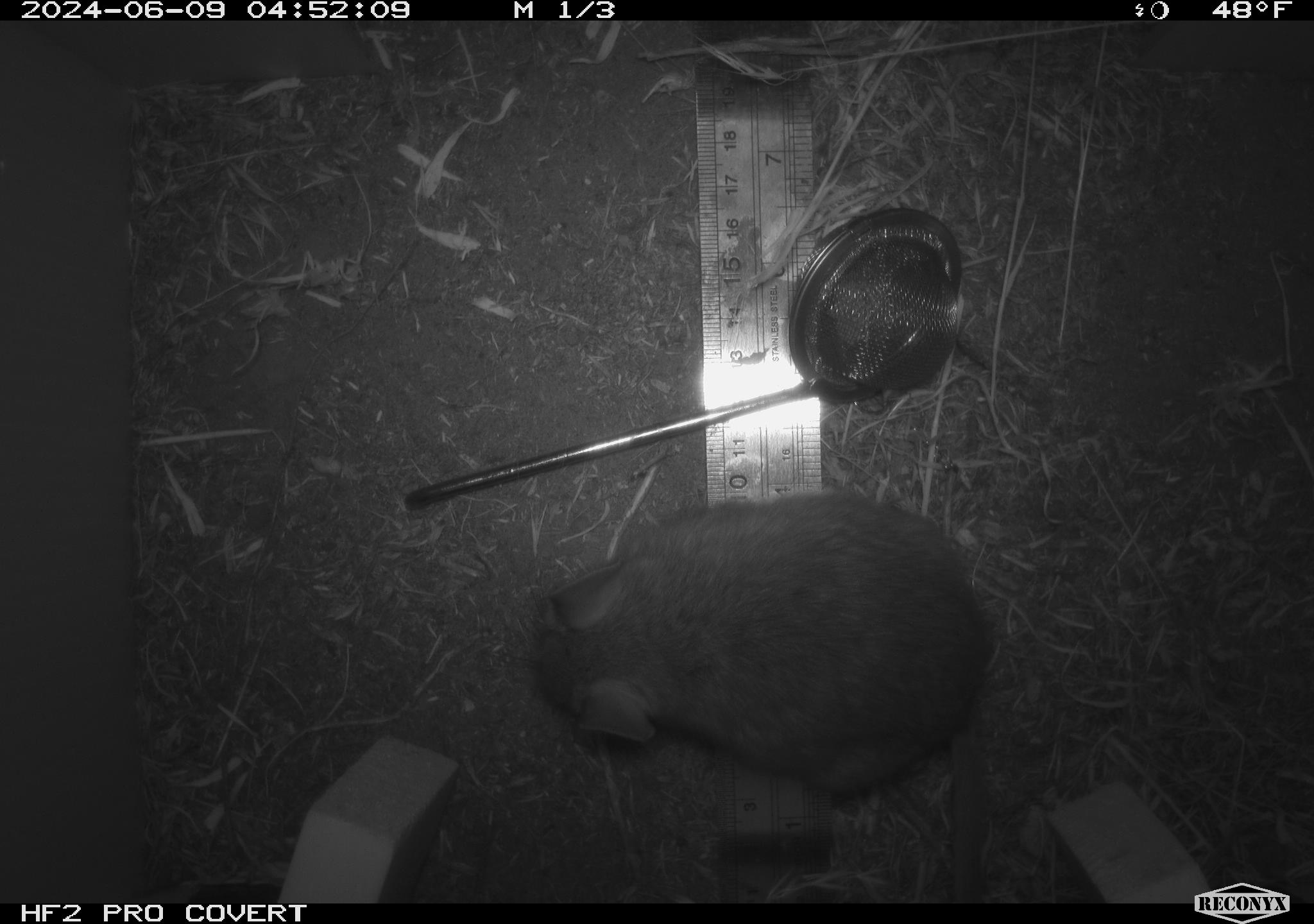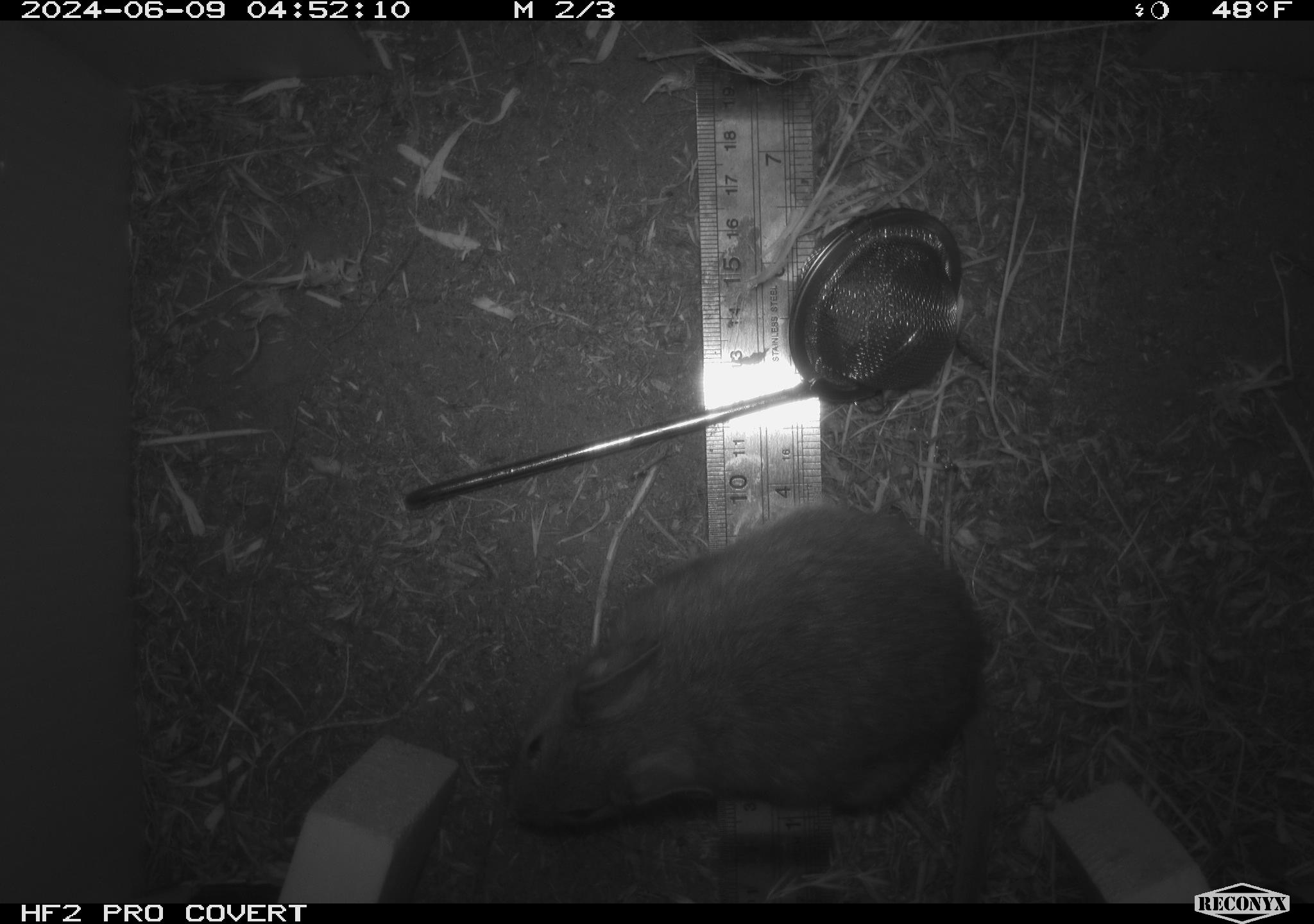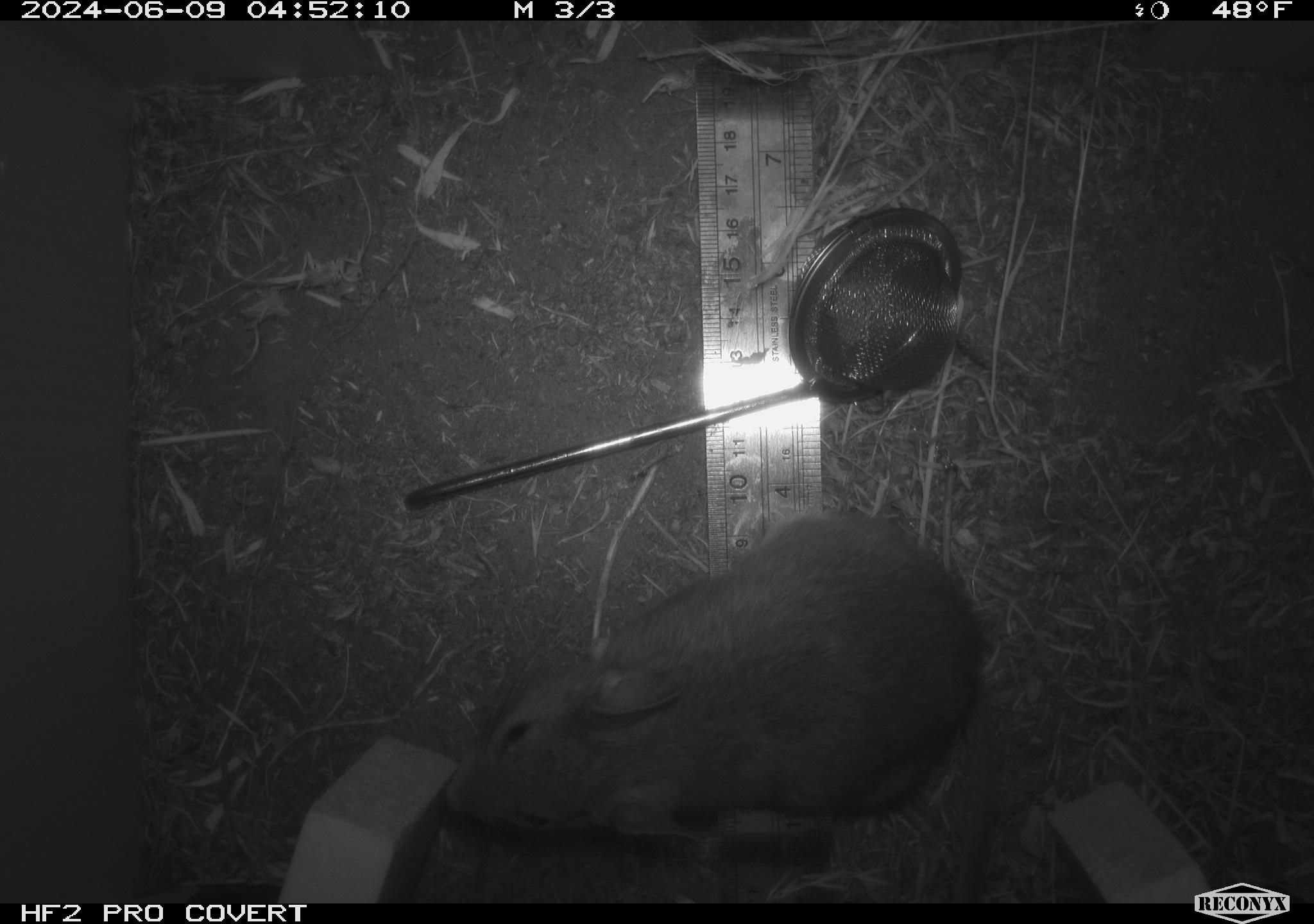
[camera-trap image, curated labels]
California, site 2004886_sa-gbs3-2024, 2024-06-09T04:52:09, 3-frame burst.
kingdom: Animalia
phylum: Chordata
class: Mammalia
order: Rodentia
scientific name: Rodentia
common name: woodrat or rat or mouse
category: woodrat or rat or mouse species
Woodrat or rat or mouse species (woodrat or rat or mouse) (Rodentia).